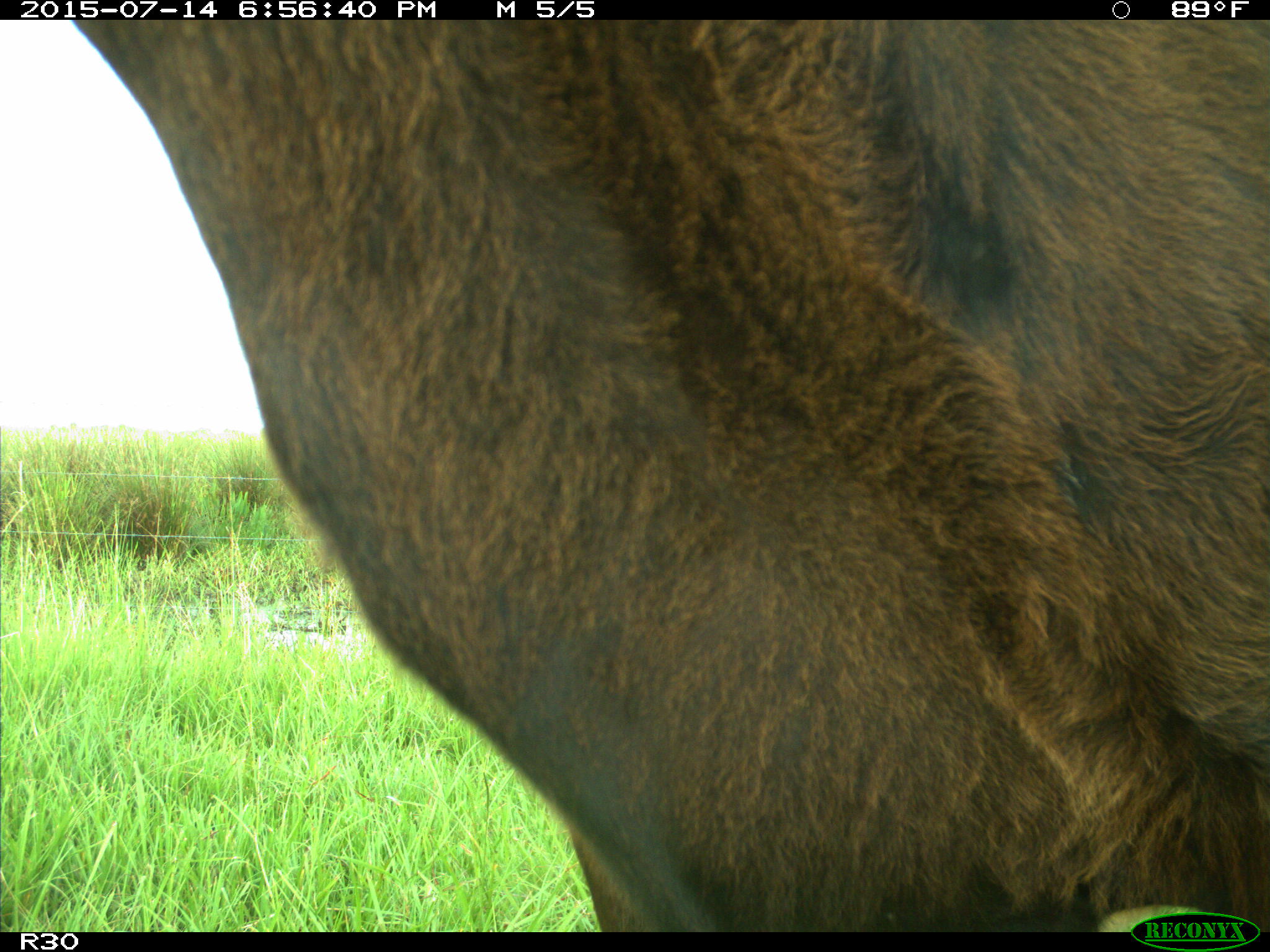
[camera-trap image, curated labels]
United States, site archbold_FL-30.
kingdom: Animalia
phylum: Chordata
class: Mammalia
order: Artiodactyla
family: Bovidae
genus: Bos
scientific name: Bos taurus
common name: domestic cow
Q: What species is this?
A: Bos taurus (domestic cow).